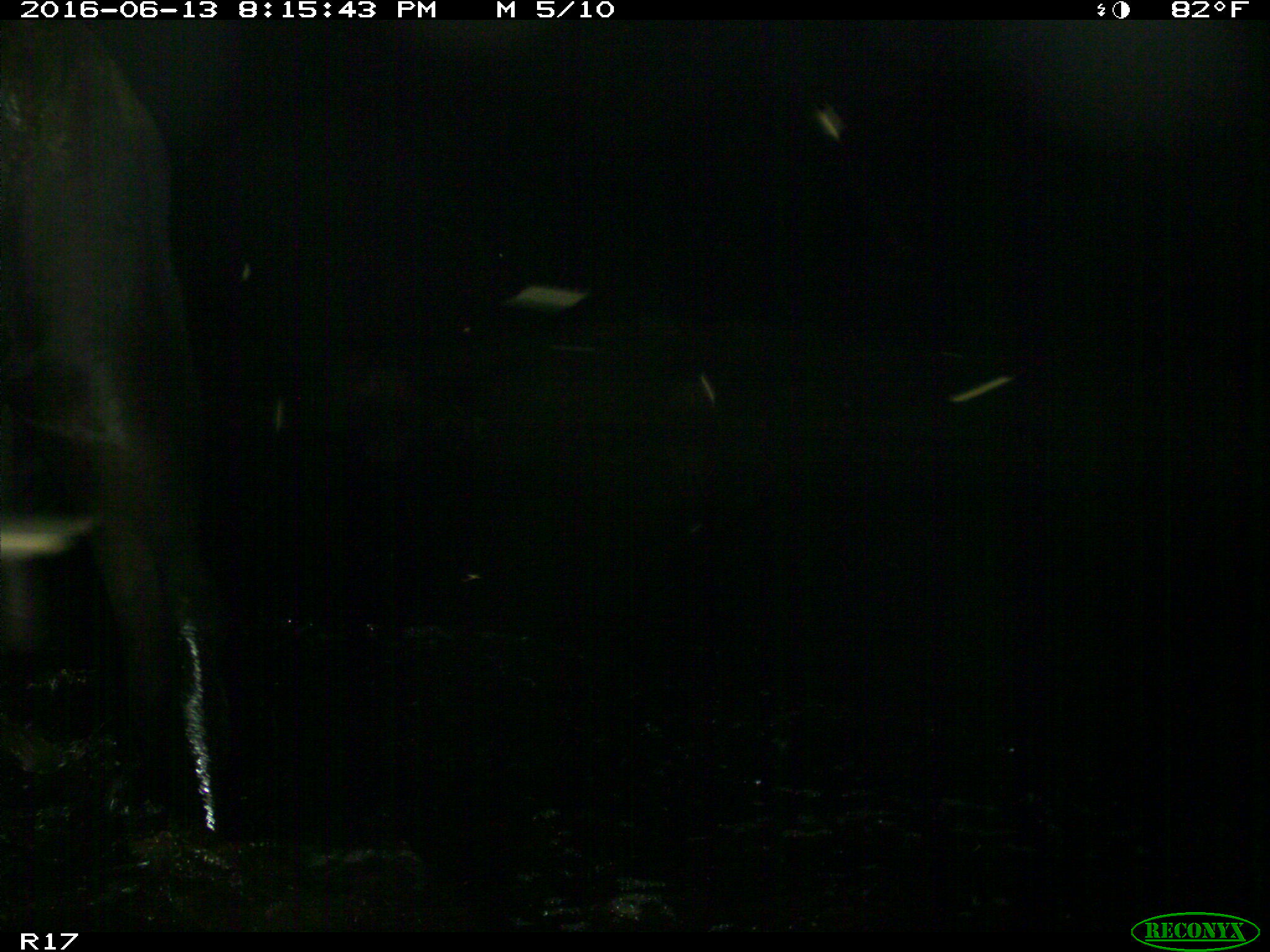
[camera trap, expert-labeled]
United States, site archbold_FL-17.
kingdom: Animalia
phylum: Chordata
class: Mammalia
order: Artiodactyla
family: Bovidae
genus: Bos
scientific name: Bos taurus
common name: domestic cow